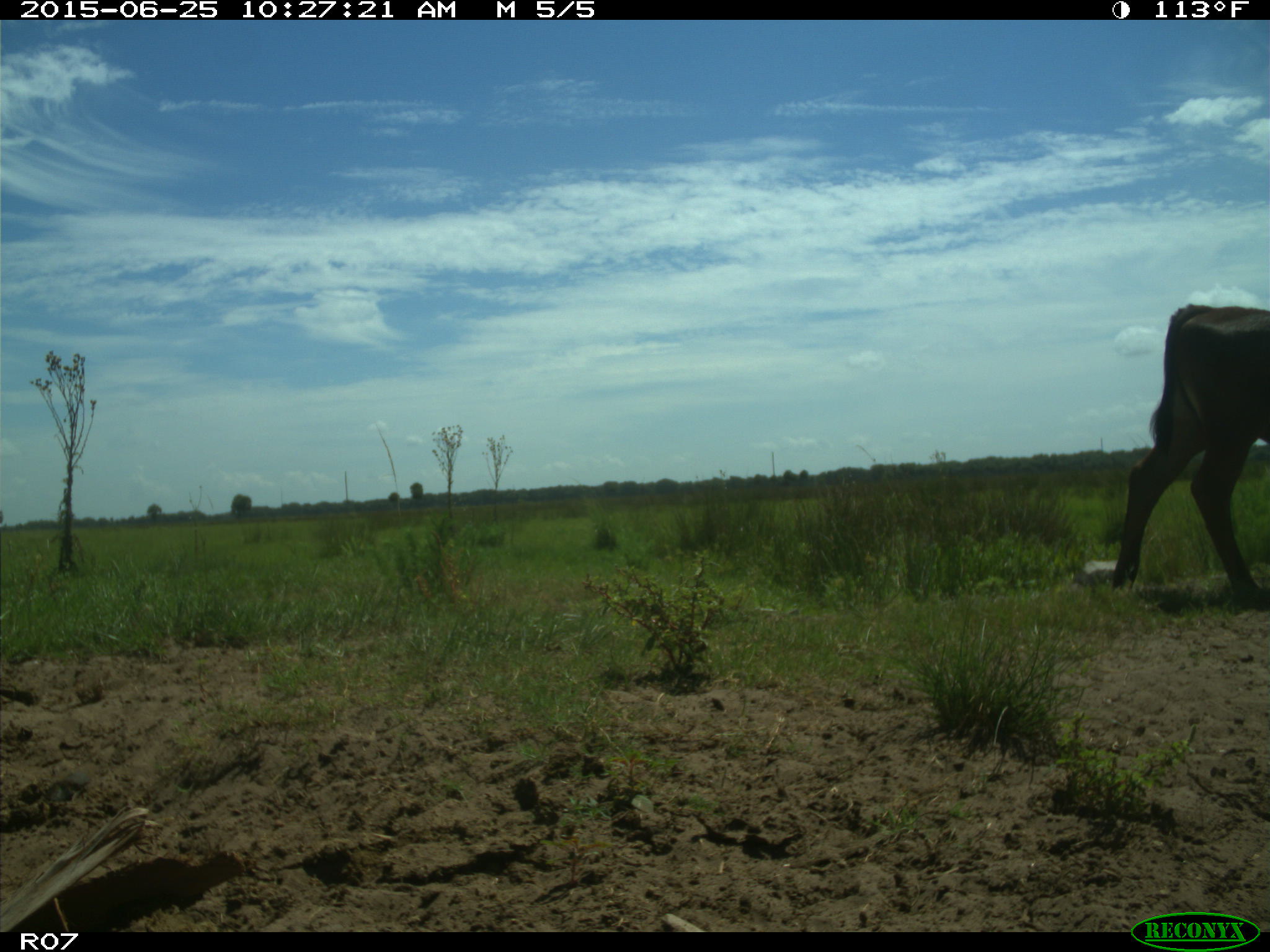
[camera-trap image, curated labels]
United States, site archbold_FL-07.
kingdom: Animalia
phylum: Chordata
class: Mammalia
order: Artiodactyla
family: Bovidae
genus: Bos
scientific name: Bos taurus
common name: domestic cow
Bos taurus (domestic cow).